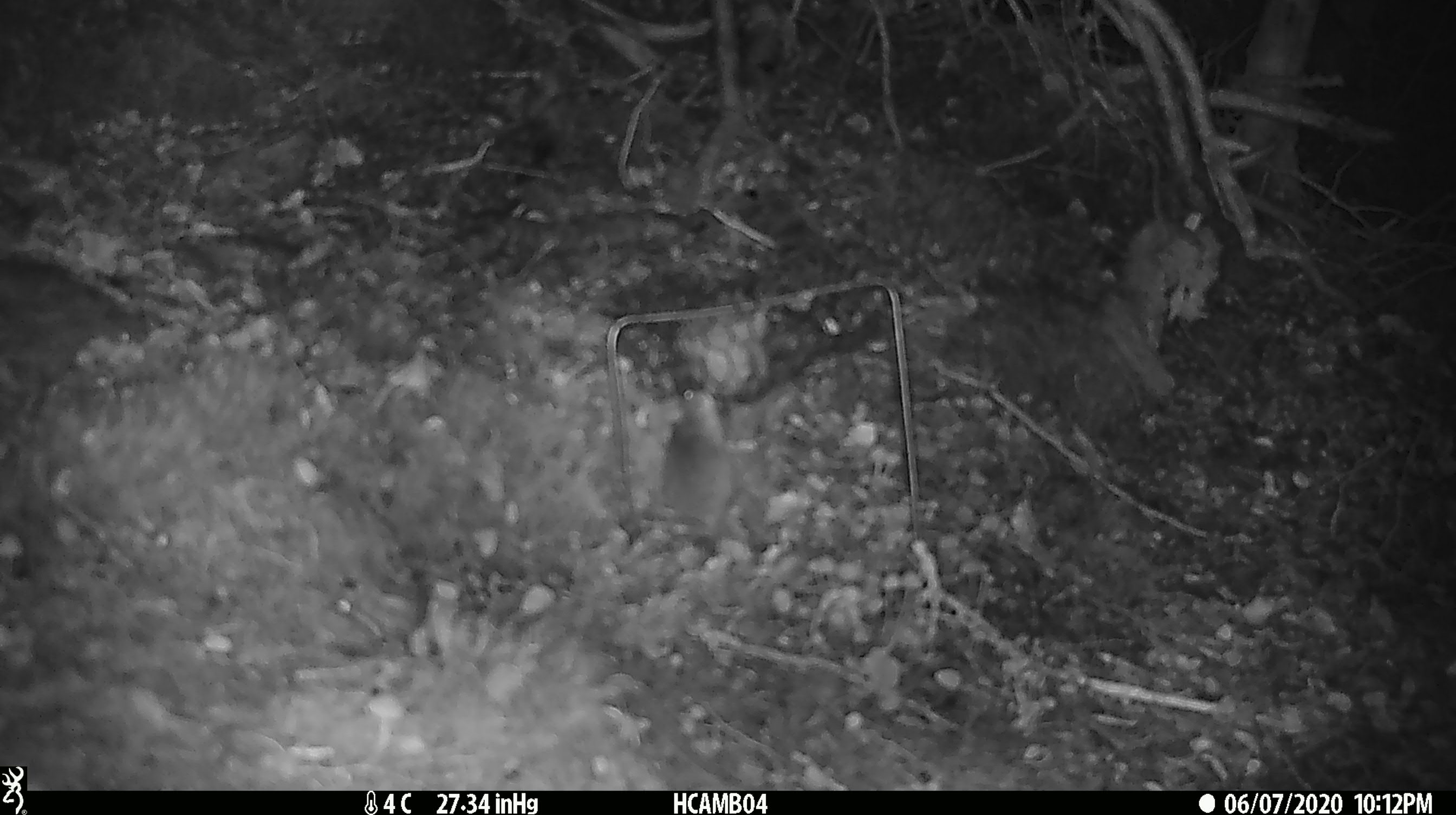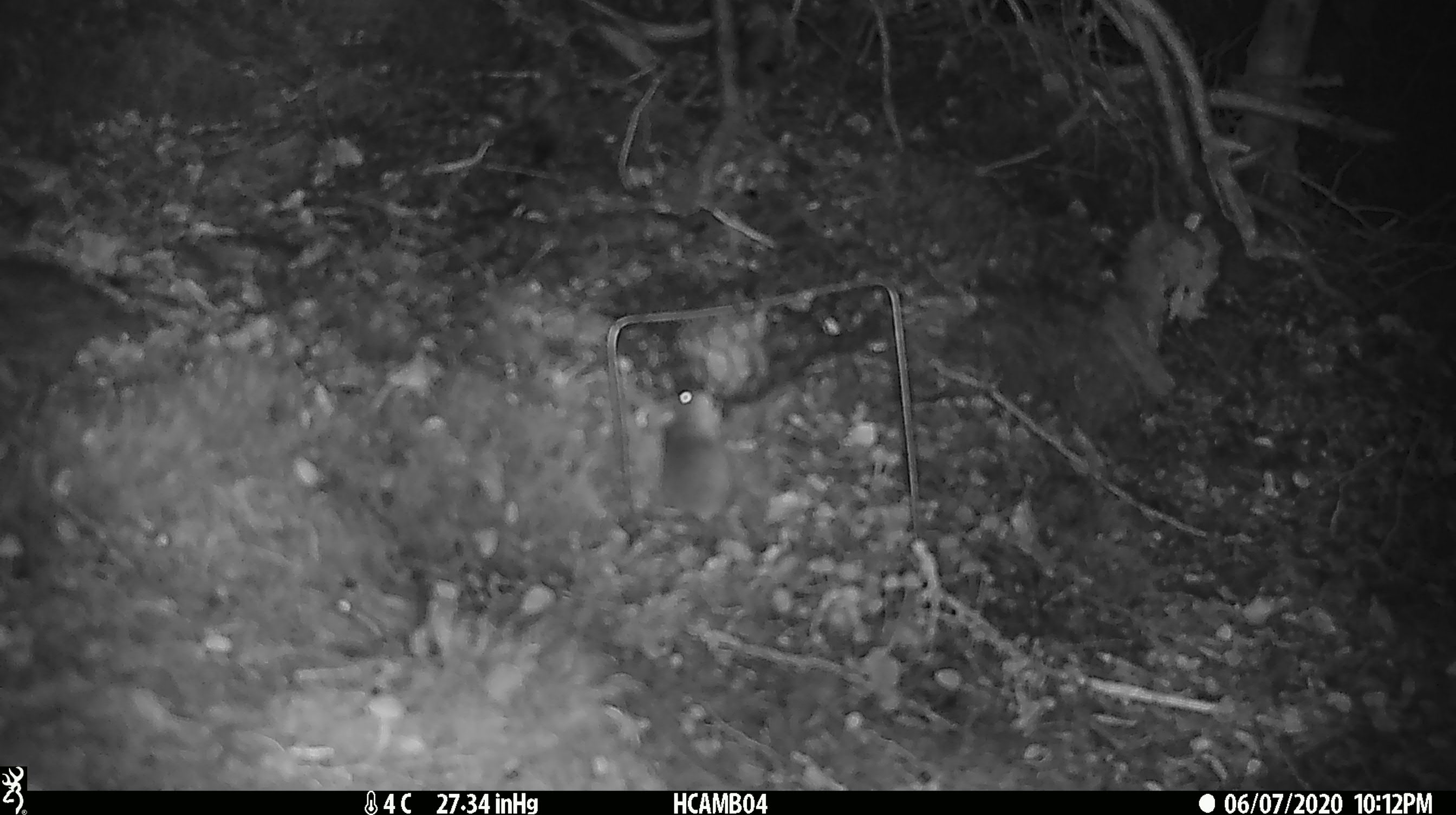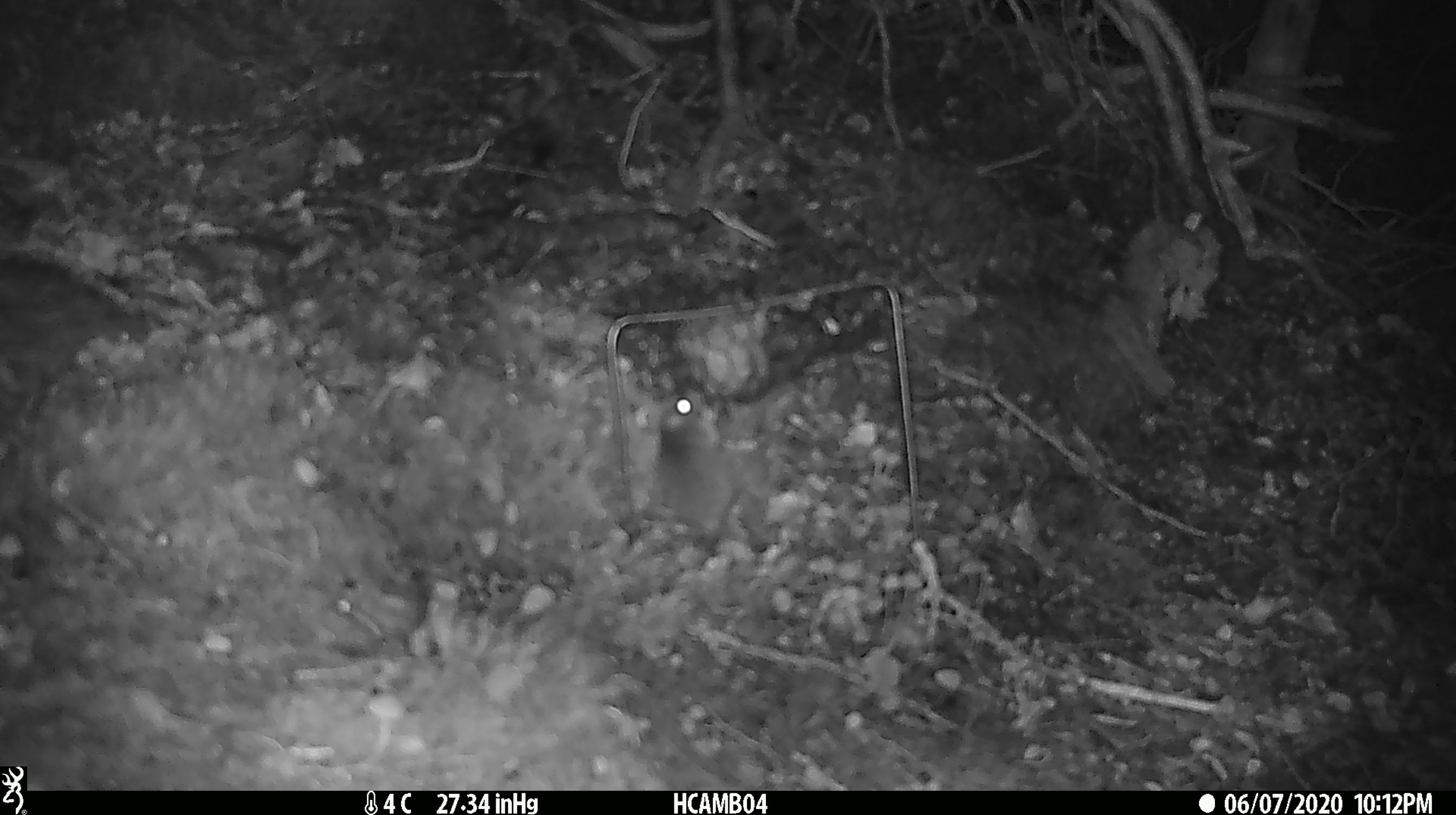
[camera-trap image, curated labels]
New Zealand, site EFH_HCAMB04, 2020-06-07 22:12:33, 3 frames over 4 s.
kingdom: Animalia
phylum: Chordata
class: Mammalia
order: Rodentia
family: Muridae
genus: Mus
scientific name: Mus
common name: mouse